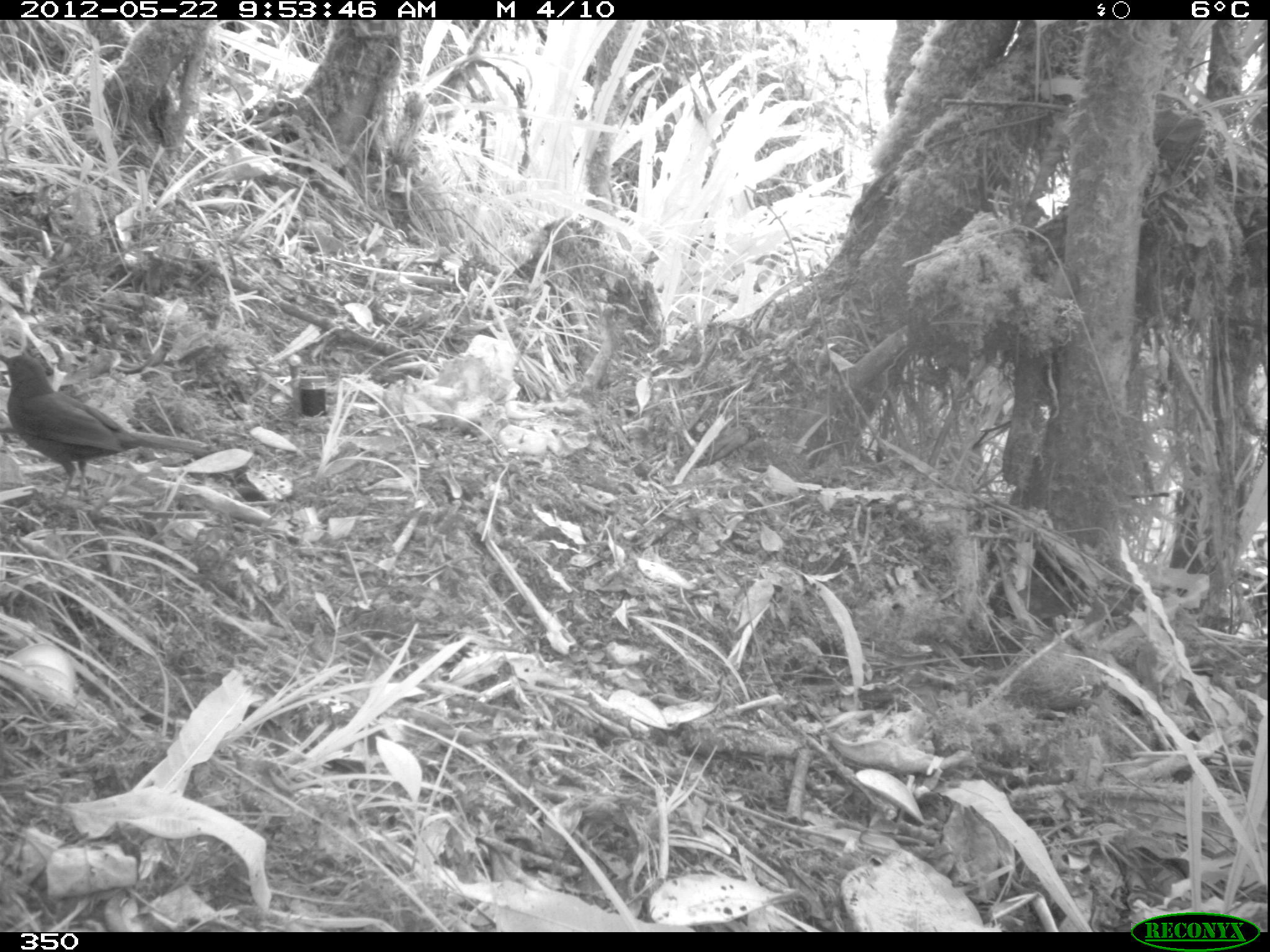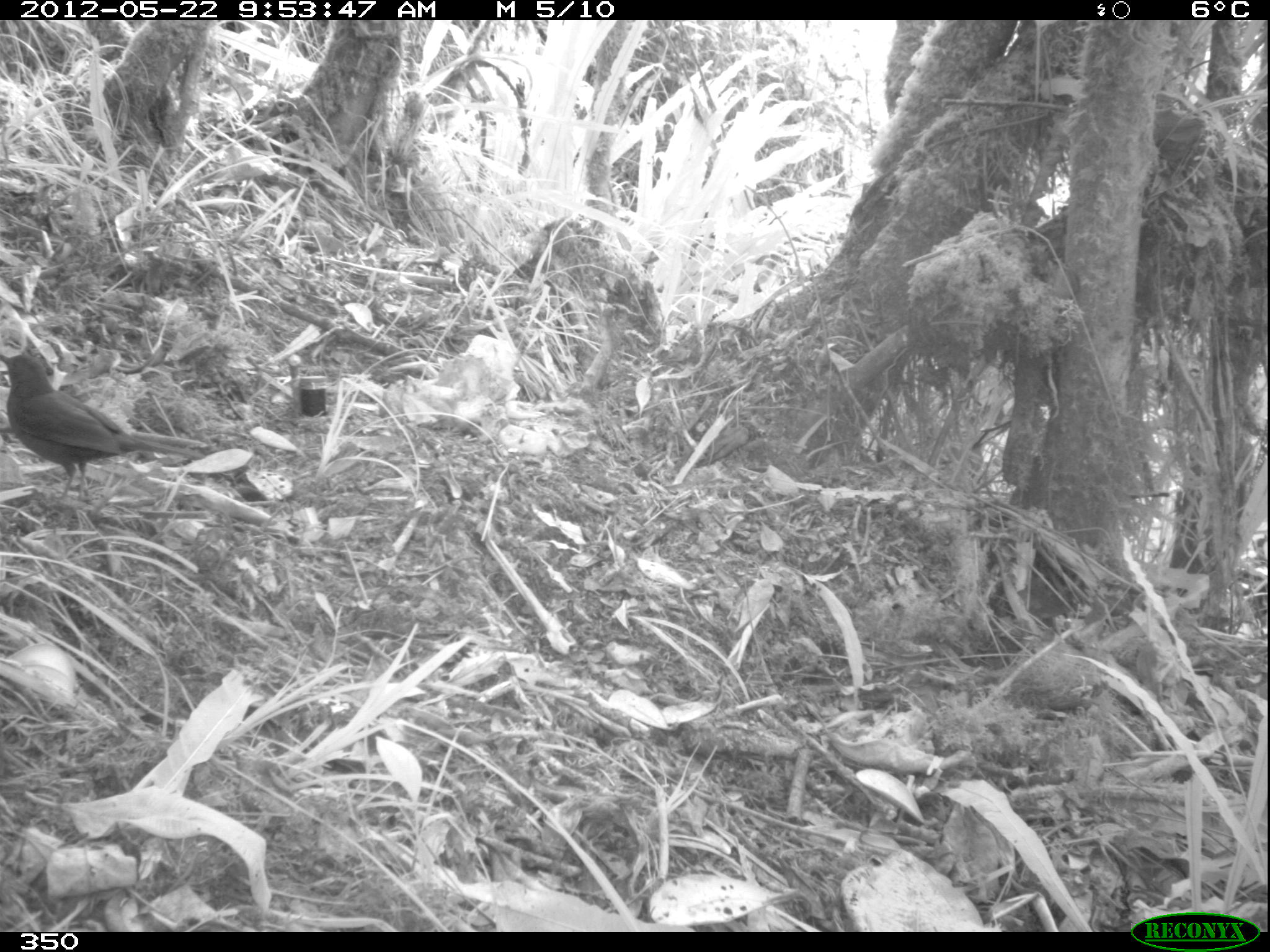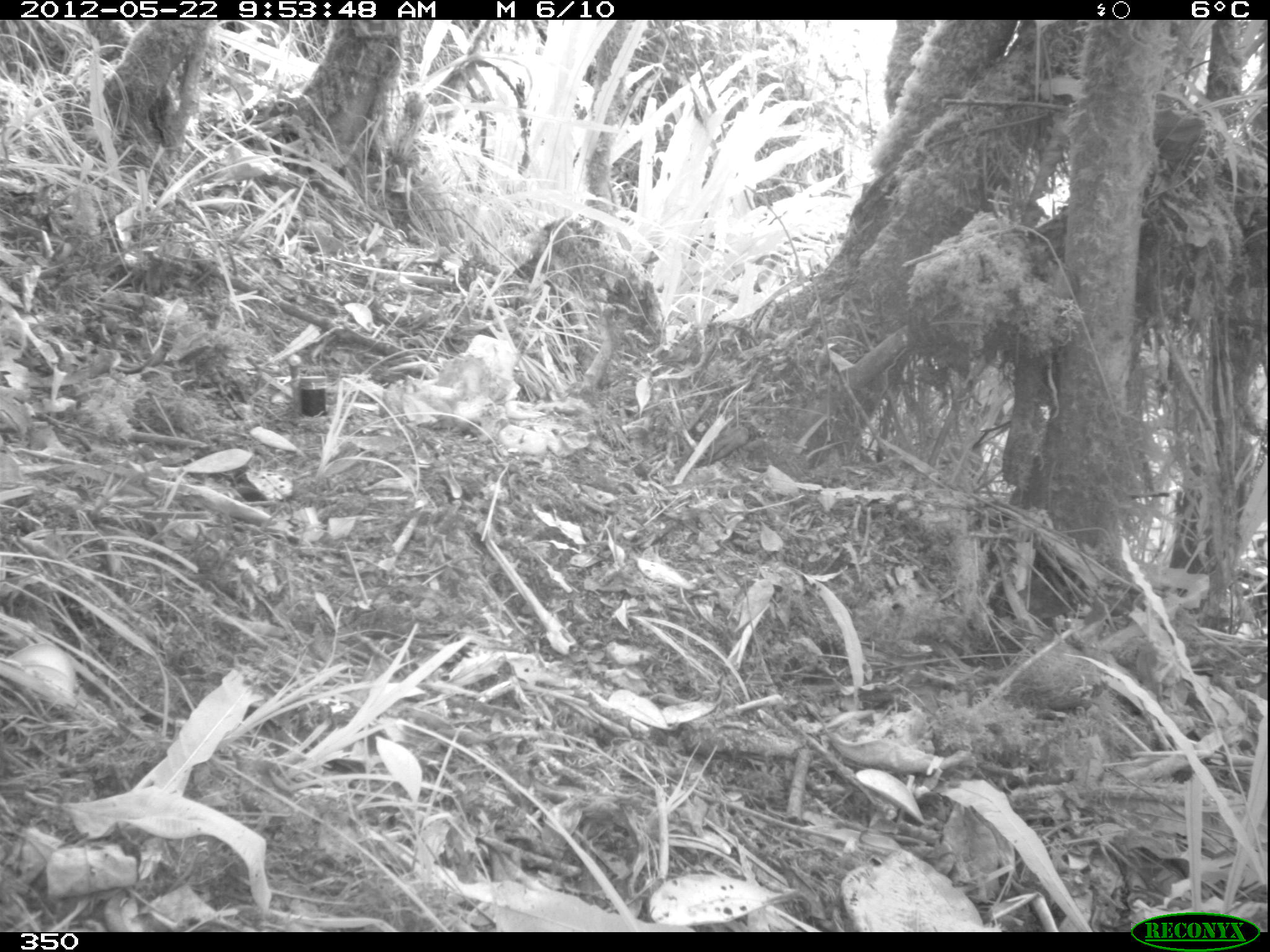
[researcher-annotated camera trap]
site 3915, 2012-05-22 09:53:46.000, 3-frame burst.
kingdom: Animalia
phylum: Chordata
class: Aves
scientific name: Aves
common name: bird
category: unknown bird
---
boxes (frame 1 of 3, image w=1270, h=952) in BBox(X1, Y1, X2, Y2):
unknown bird: BBox(0, 352, 210, 496)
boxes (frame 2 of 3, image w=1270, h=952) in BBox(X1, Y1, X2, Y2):
unknown bird: BBox(0, 348, 206, 493)